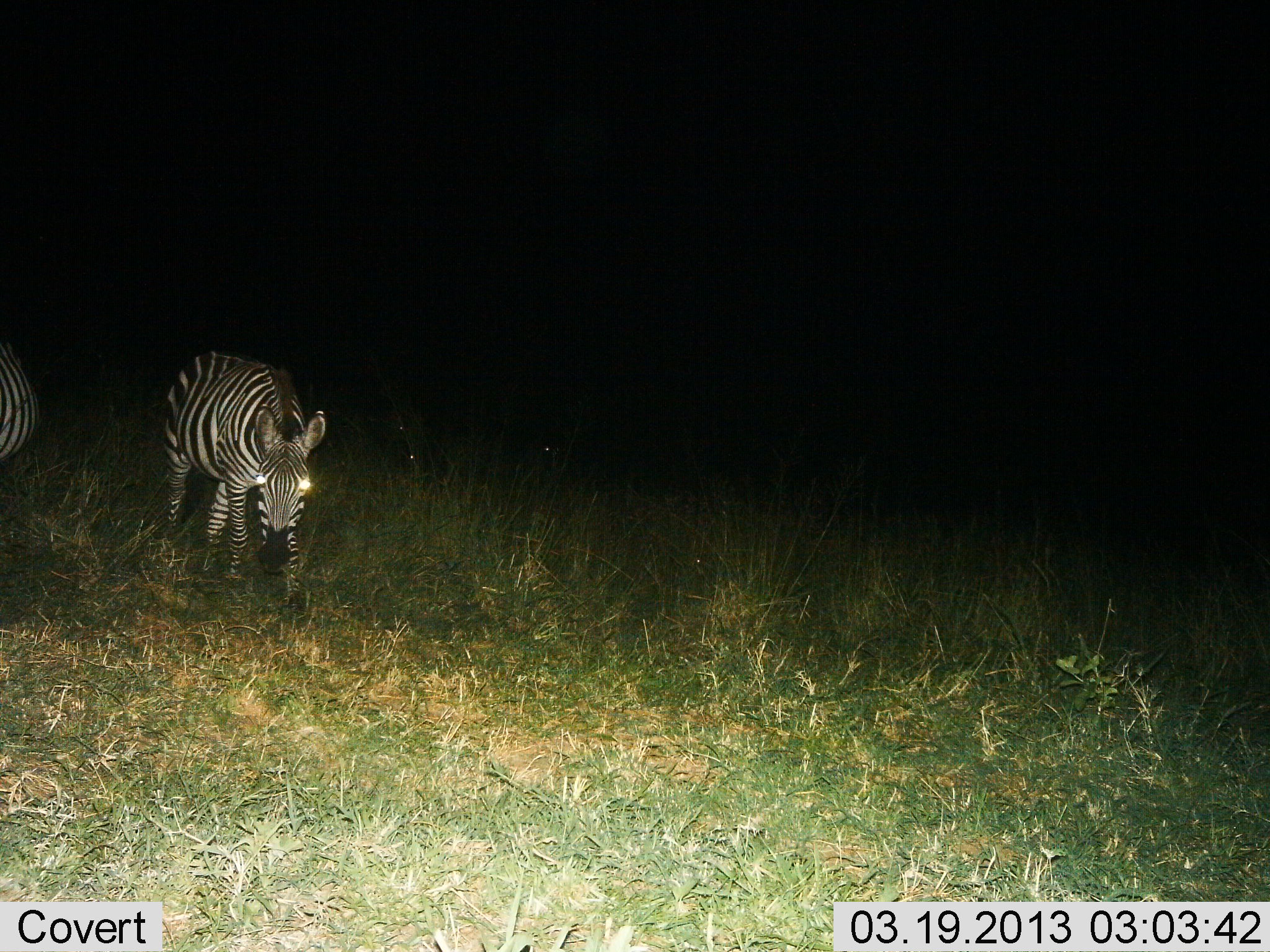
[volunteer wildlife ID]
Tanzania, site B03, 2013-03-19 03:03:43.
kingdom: Animalia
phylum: Chordata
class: Mammalia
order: Perissodactyla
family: Equidae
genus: Equus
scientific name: Equus quagga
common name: plains zebra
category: zebra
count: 2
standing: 30%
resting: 2%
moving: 64%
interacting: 2%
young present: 2%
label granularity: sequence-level